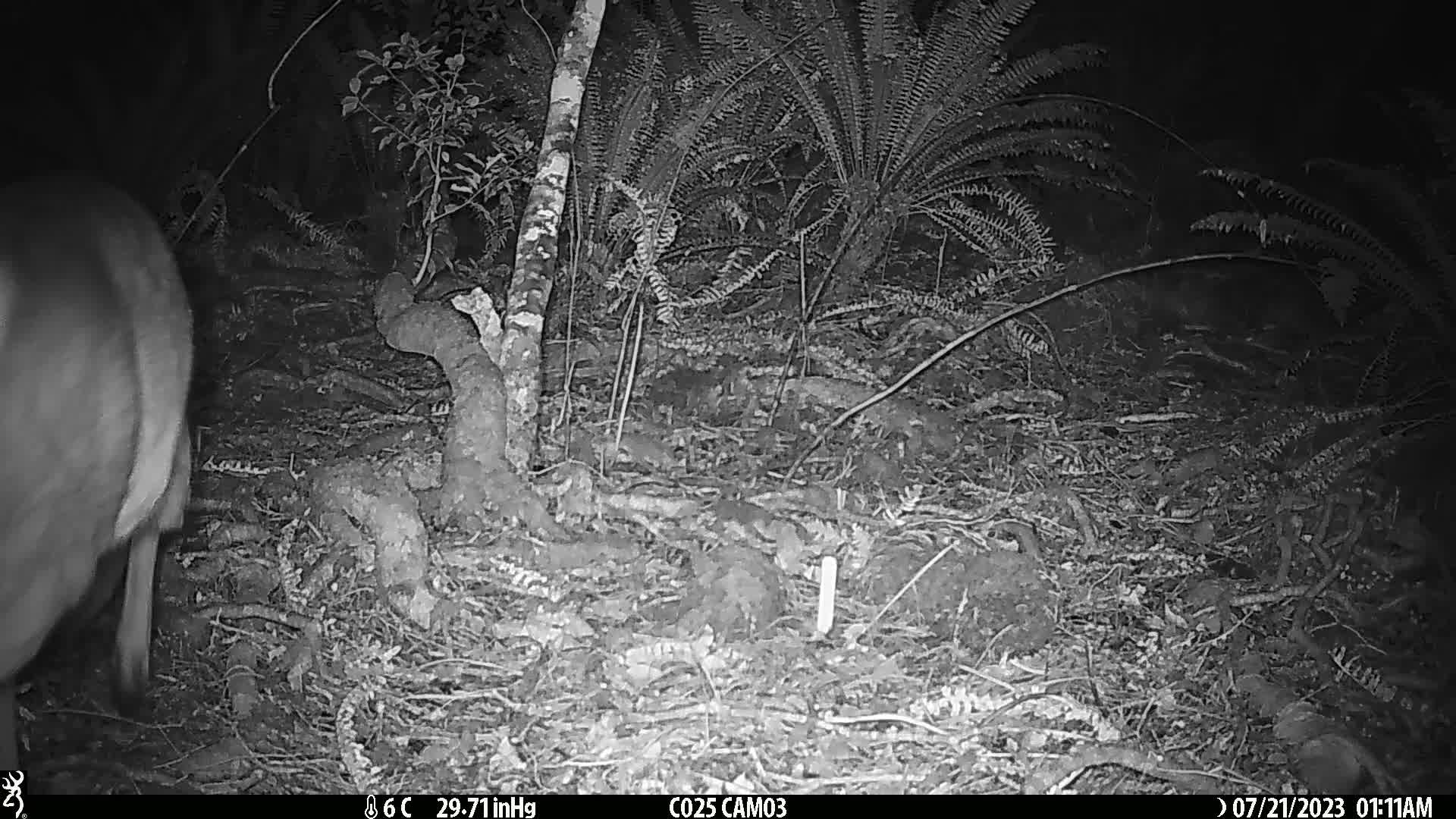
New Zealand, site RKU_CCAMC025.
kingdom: Animalia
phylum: Chordata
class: Mammalia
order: Artiodactyla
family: Cervidae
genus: Odocoileus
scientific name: Odocoileus virginianus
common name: white-tailed deer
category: white tailed deer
White tailed deer (white-tailed deer) (Odocoileus virginianus).